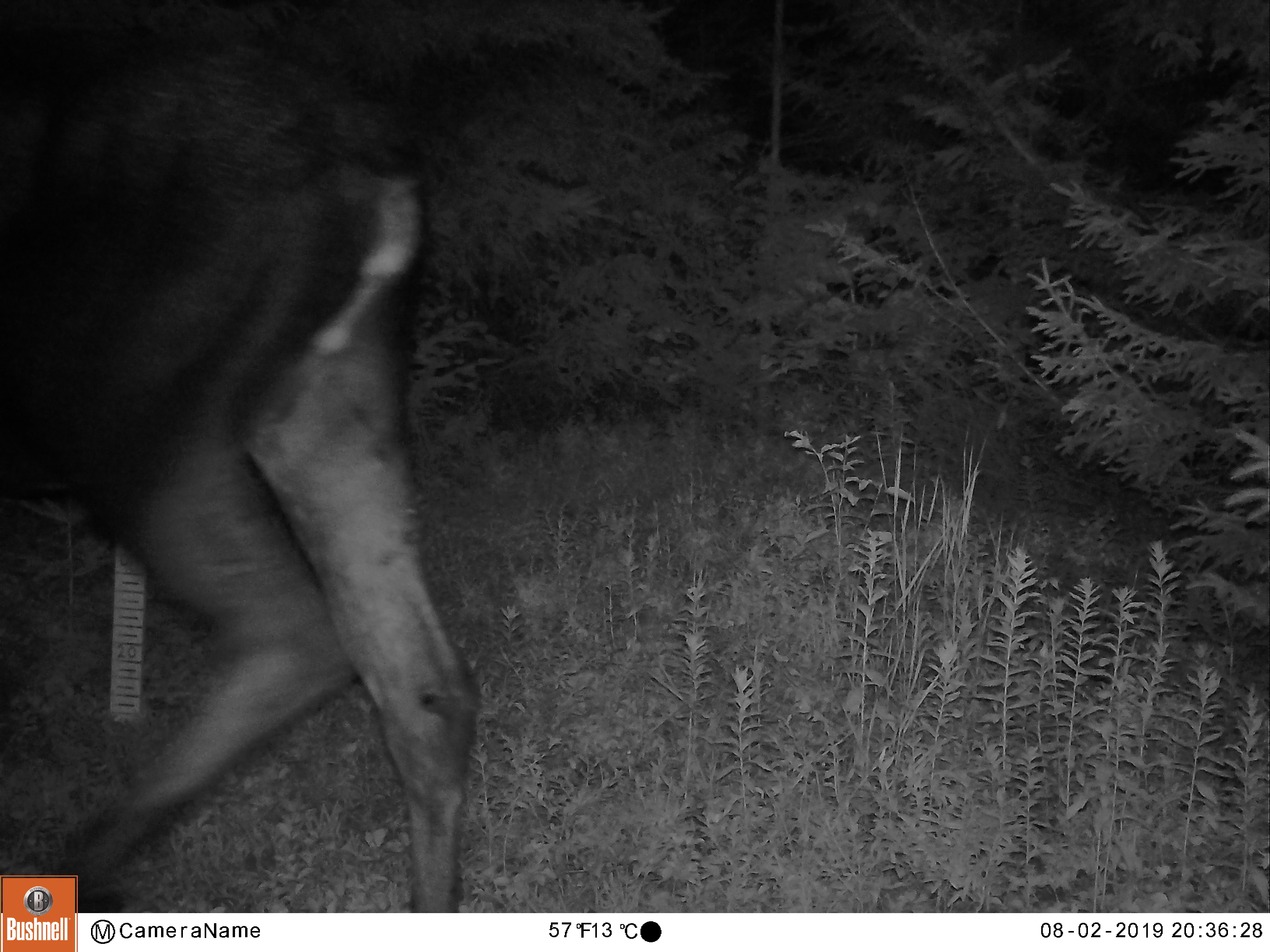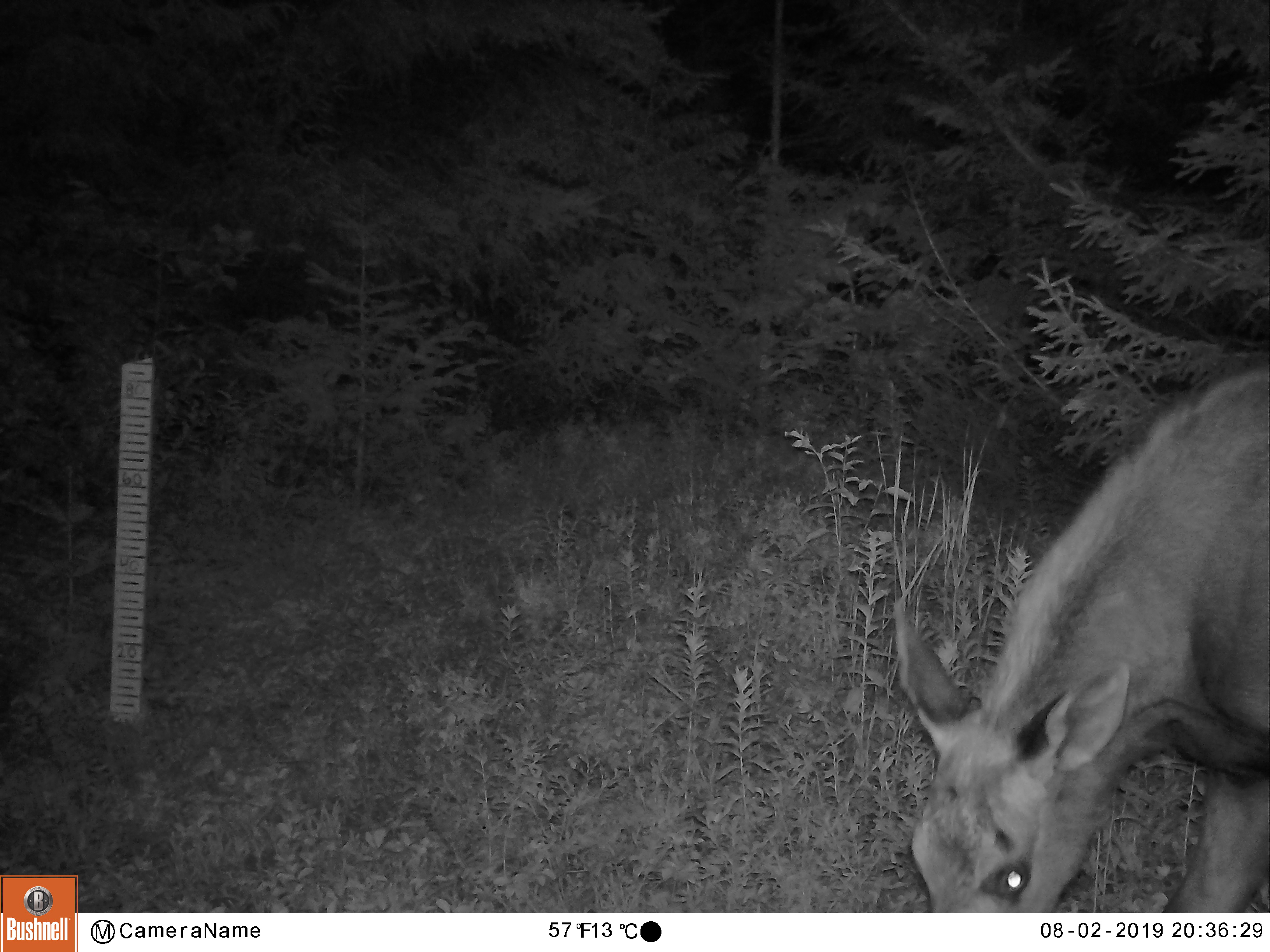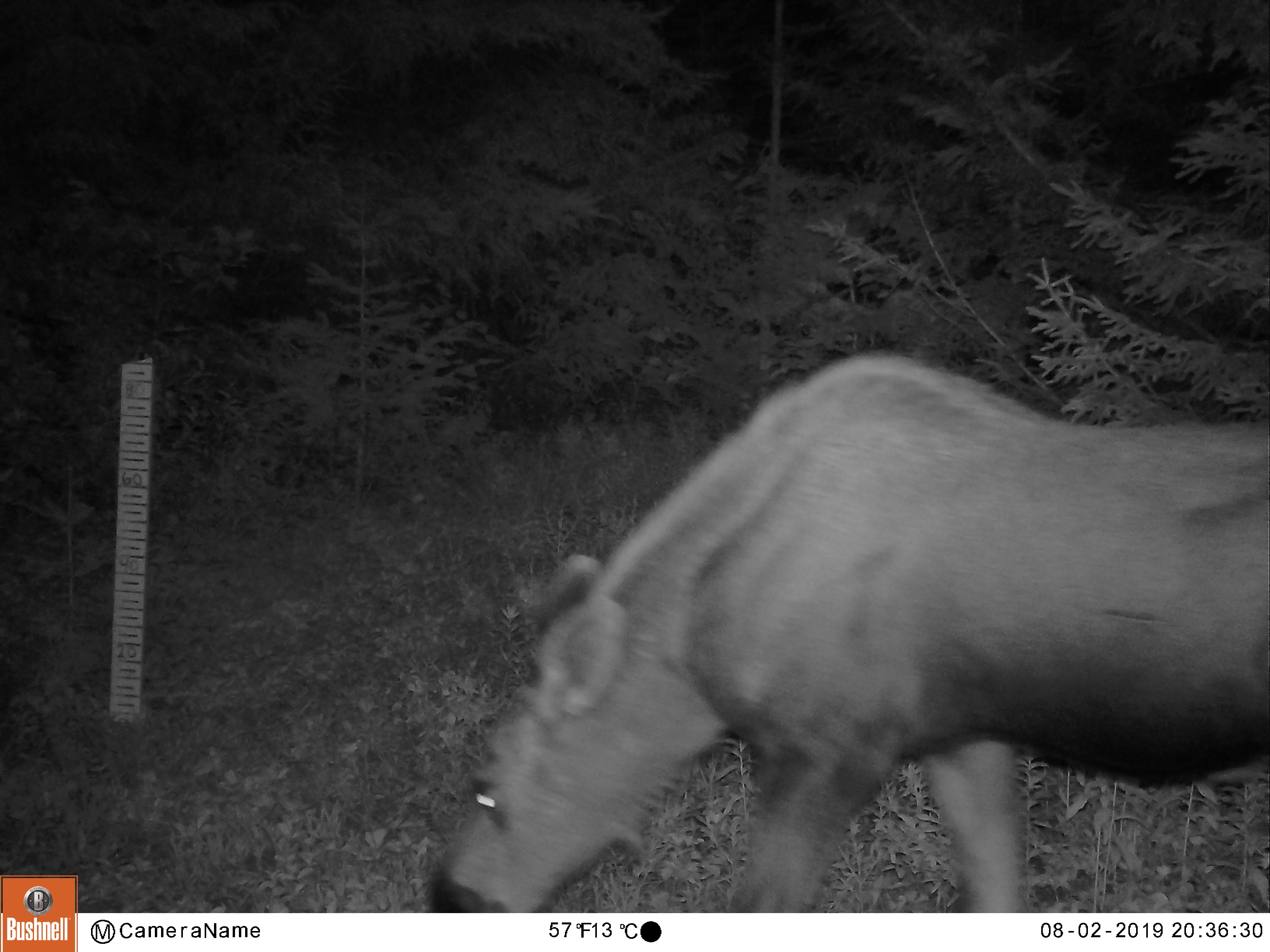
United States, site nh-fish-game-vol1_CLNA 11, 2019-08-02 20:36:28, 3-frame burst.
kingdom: Animalia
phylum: Chordata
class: Mammalia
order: Artiodactyla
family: Cervidae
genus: Alces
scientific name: Alces alces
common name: moose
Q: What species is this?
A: Moose (Alces alces).